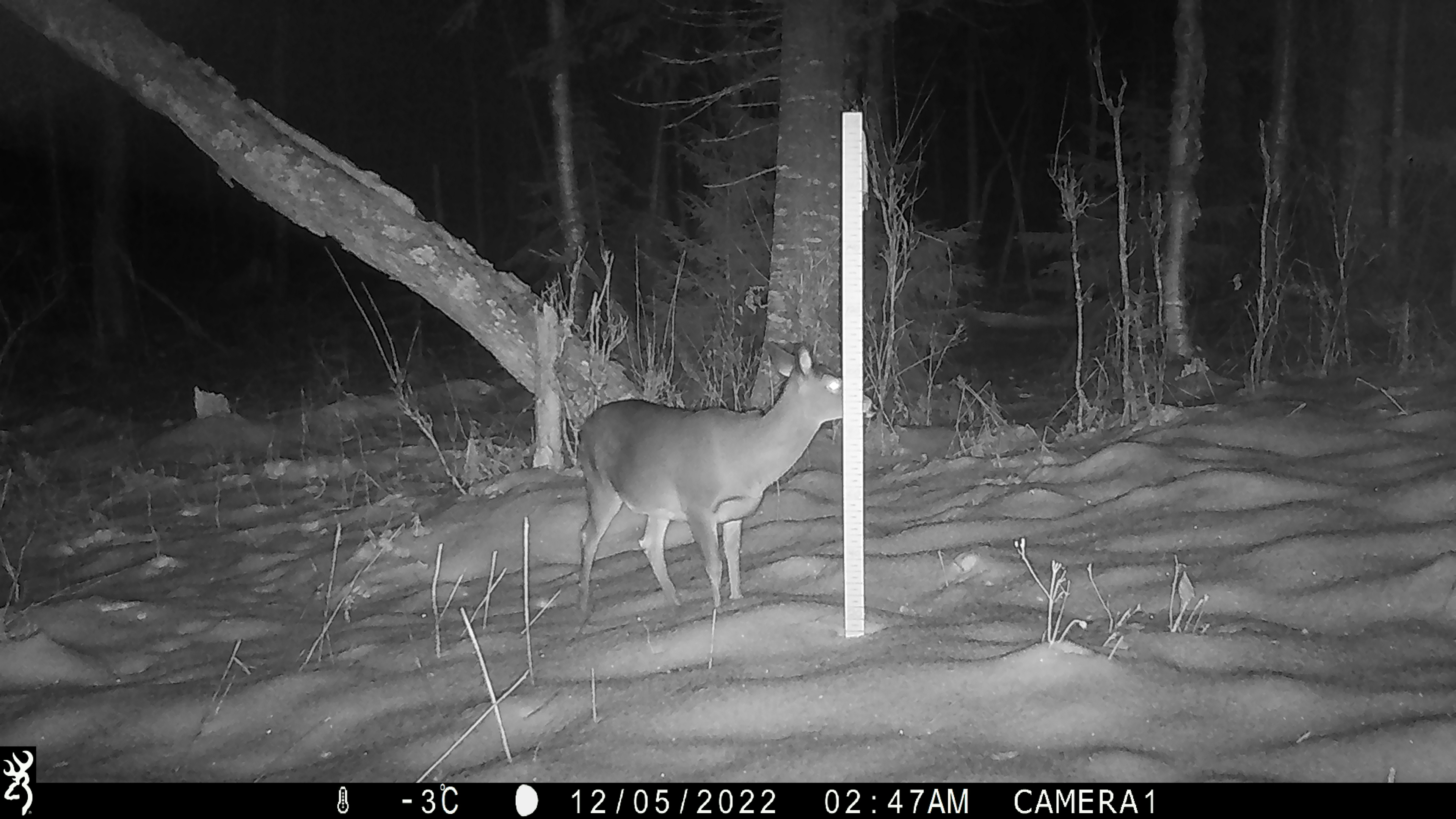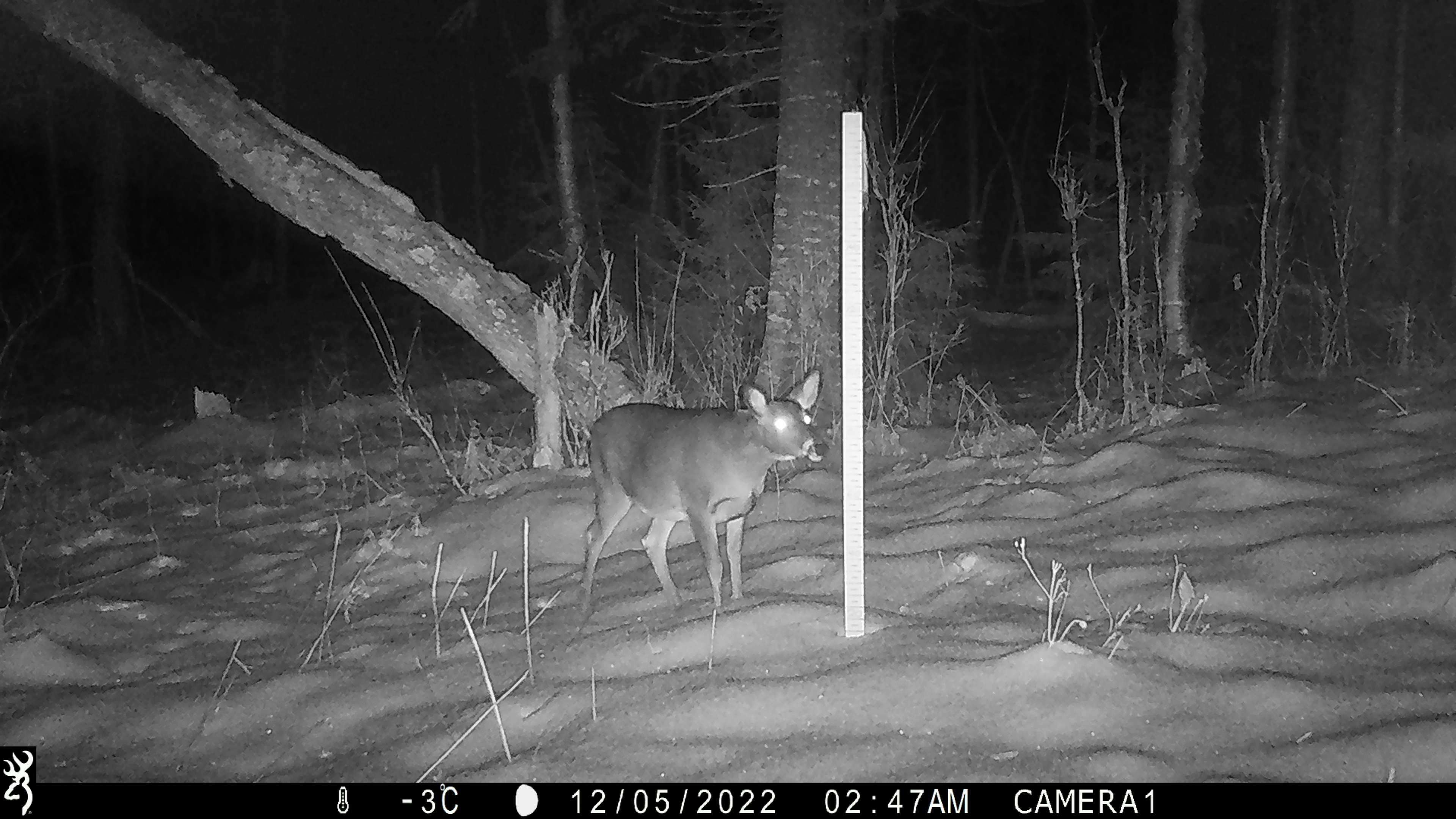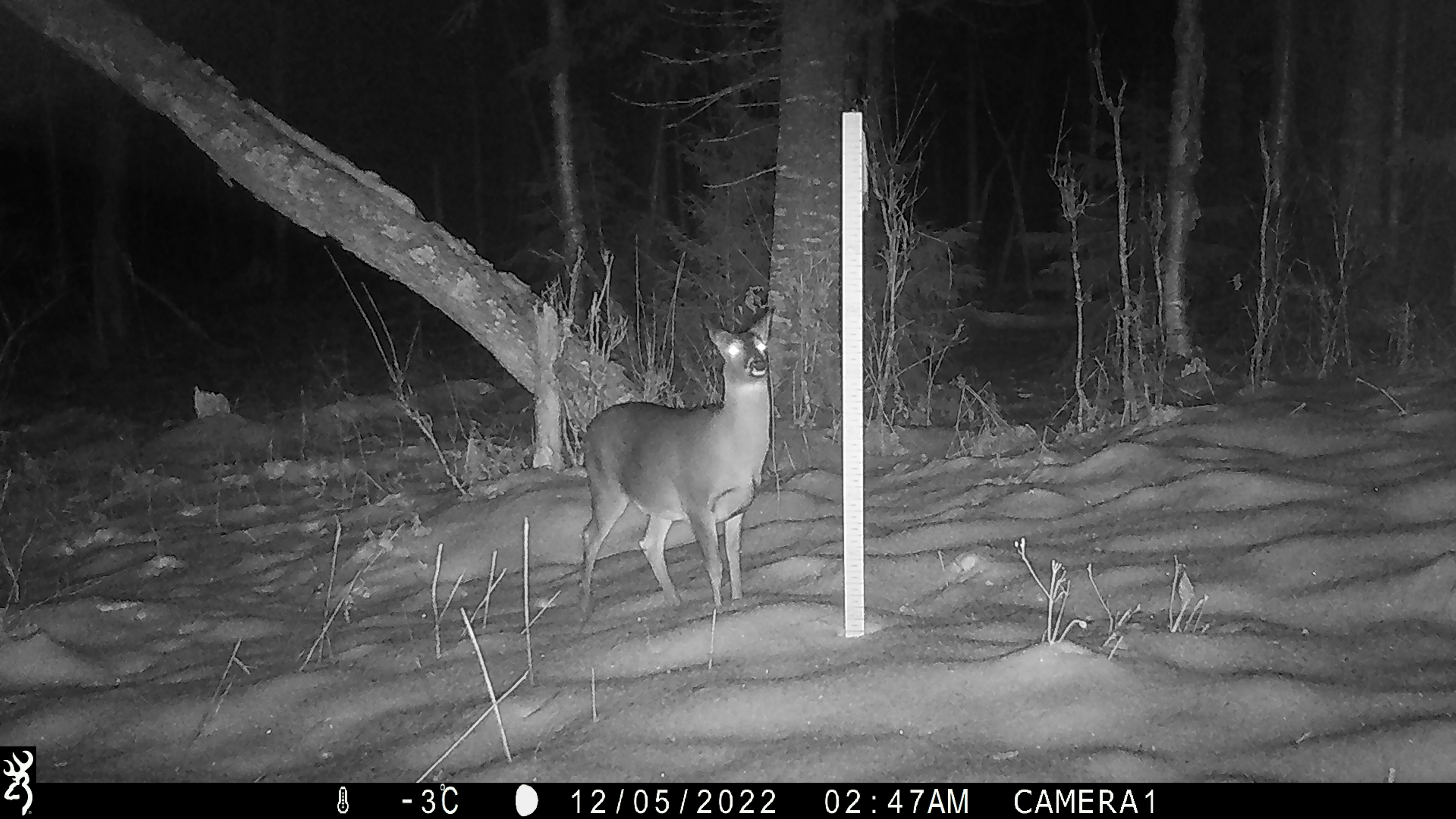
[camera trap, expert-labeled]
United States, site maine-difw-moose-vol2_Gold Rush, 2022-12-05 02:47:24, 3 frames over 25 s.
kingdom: Animalia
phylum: Chordata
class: Mammalia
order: Artiodactyla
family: Cervidae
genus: Odocoileus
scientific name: Odocoileus virginianus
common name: white-tailed deer